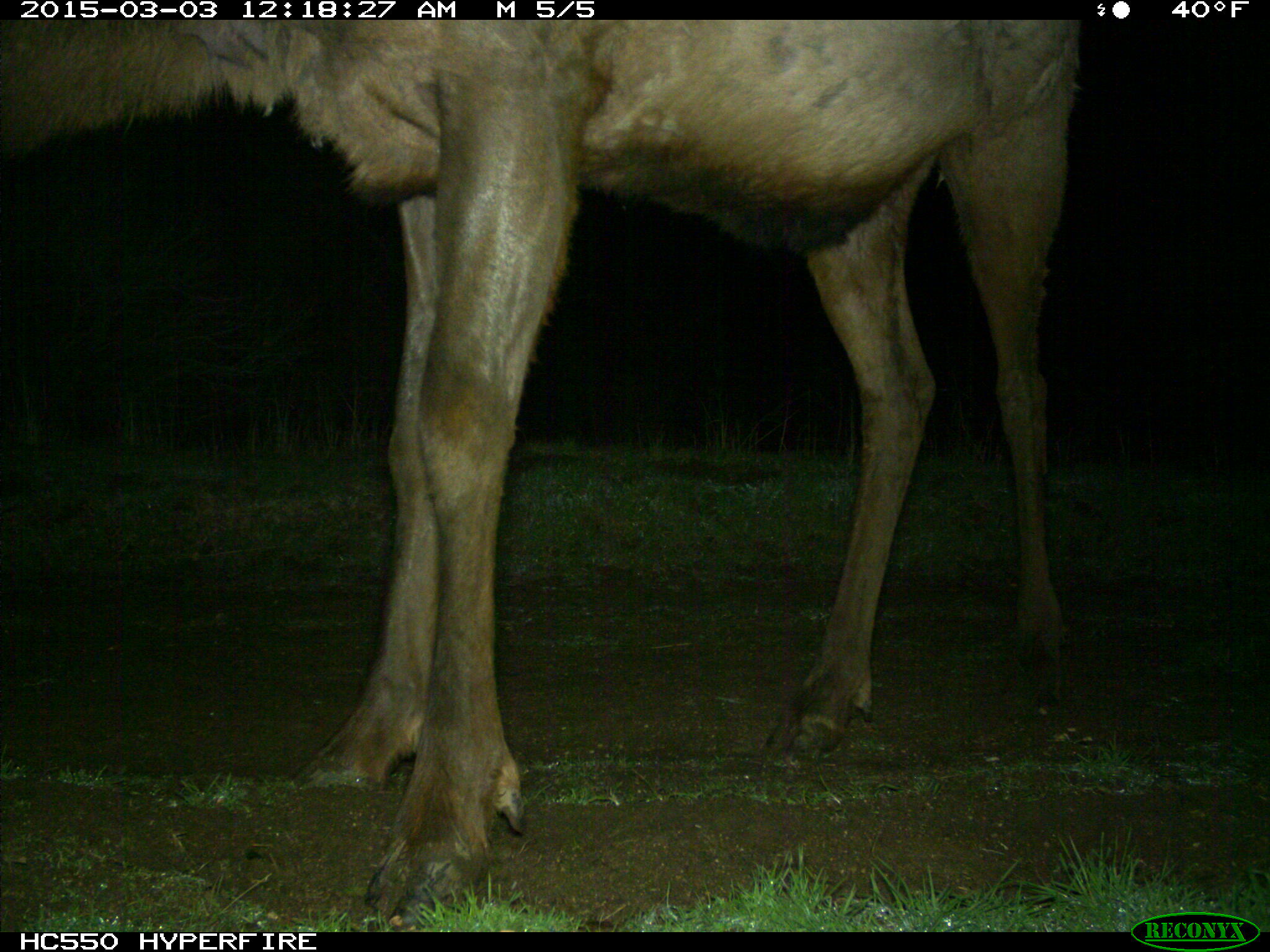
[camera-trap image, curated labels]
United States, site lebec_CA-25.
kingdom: Animalia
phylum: Chordata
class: Mammalia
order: Artiodactyla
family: Cervidae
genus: Cervus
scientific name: Cervus canadensis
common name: elk